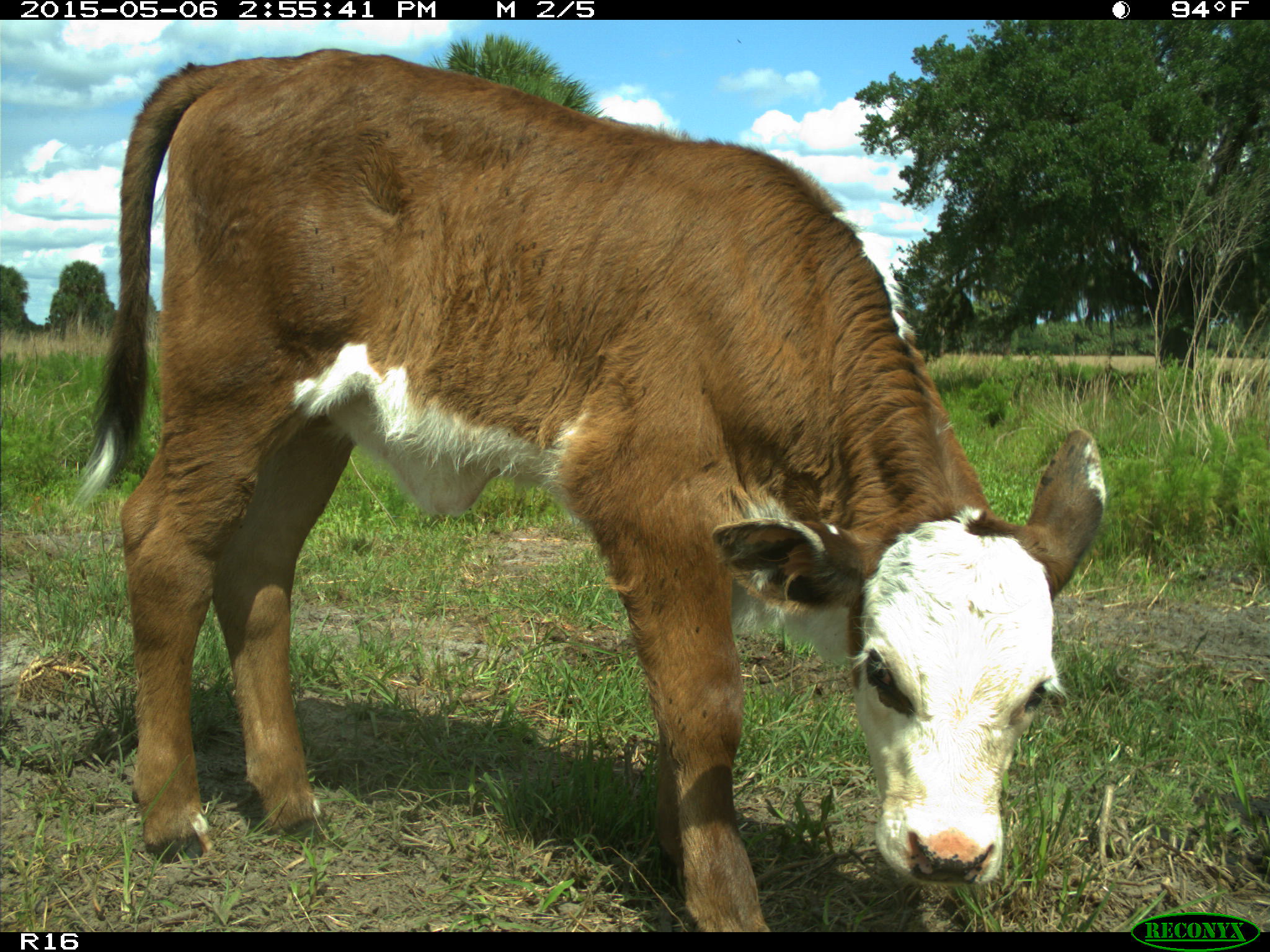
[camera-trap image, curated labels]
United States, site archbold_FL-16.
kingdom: Animalia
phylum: Chordata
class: Mammalia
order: Artiodactyla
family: Bovidae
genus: Bos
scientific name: Bos taurus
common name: domestic cow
Bos taurus (domestic cow).